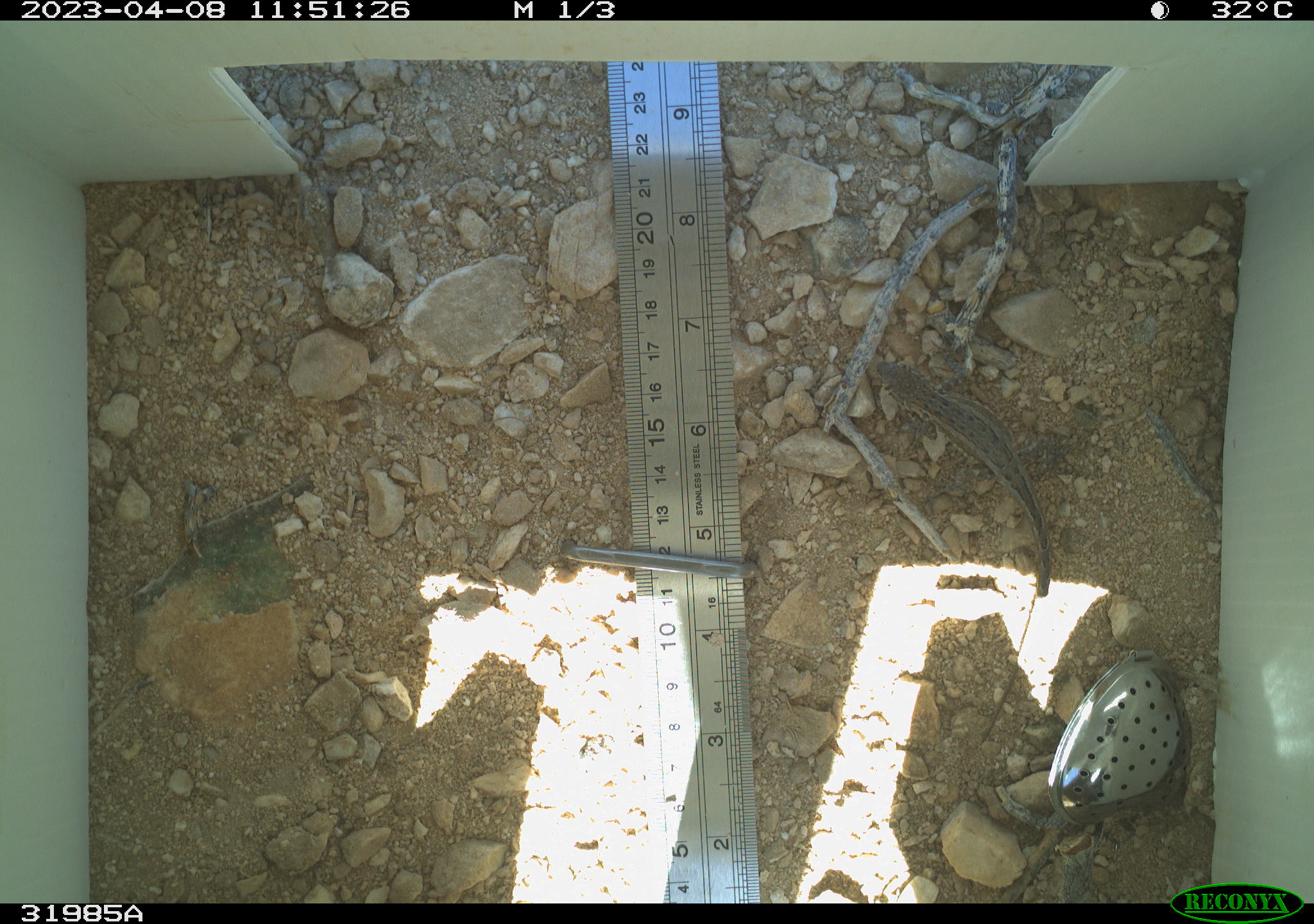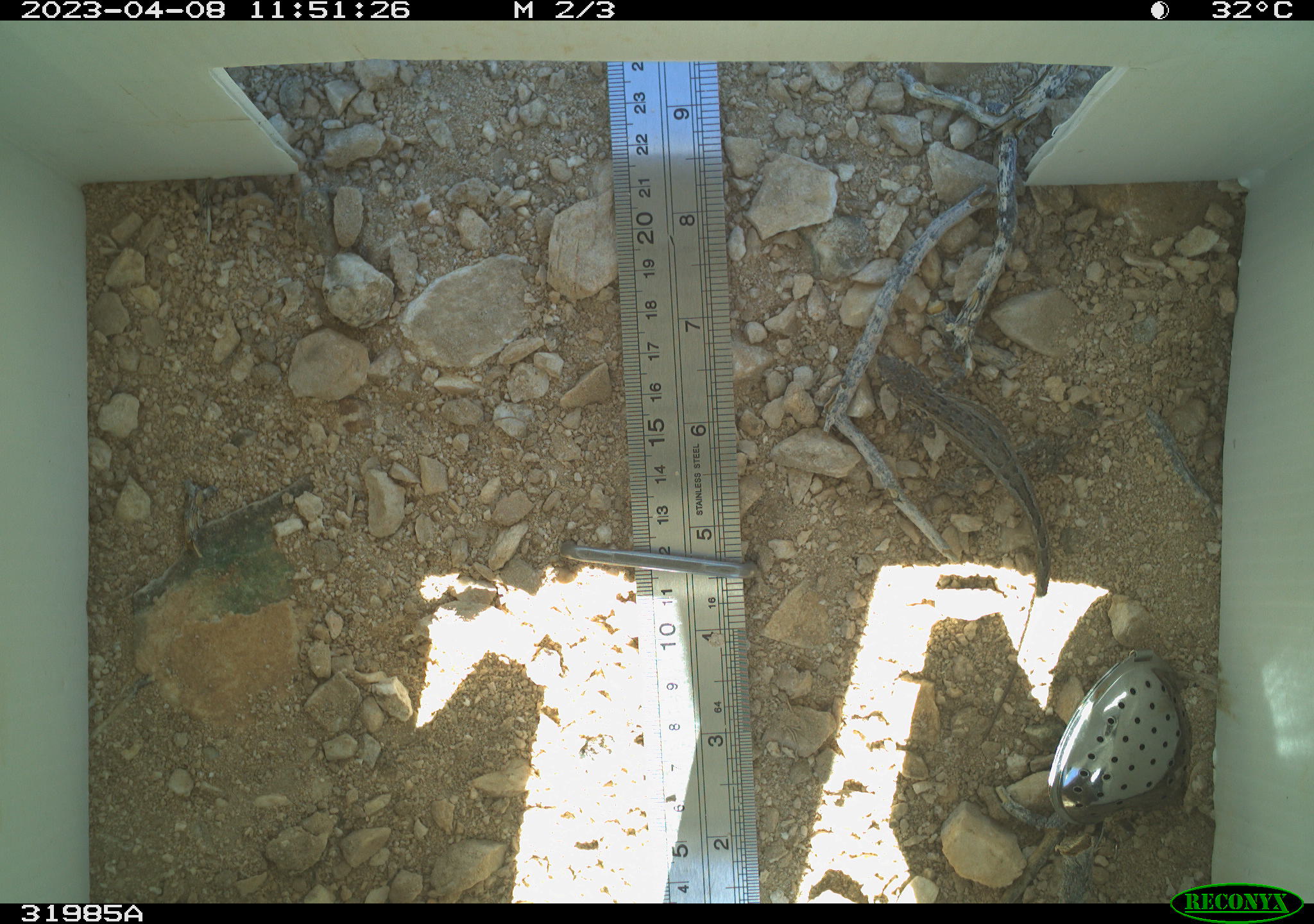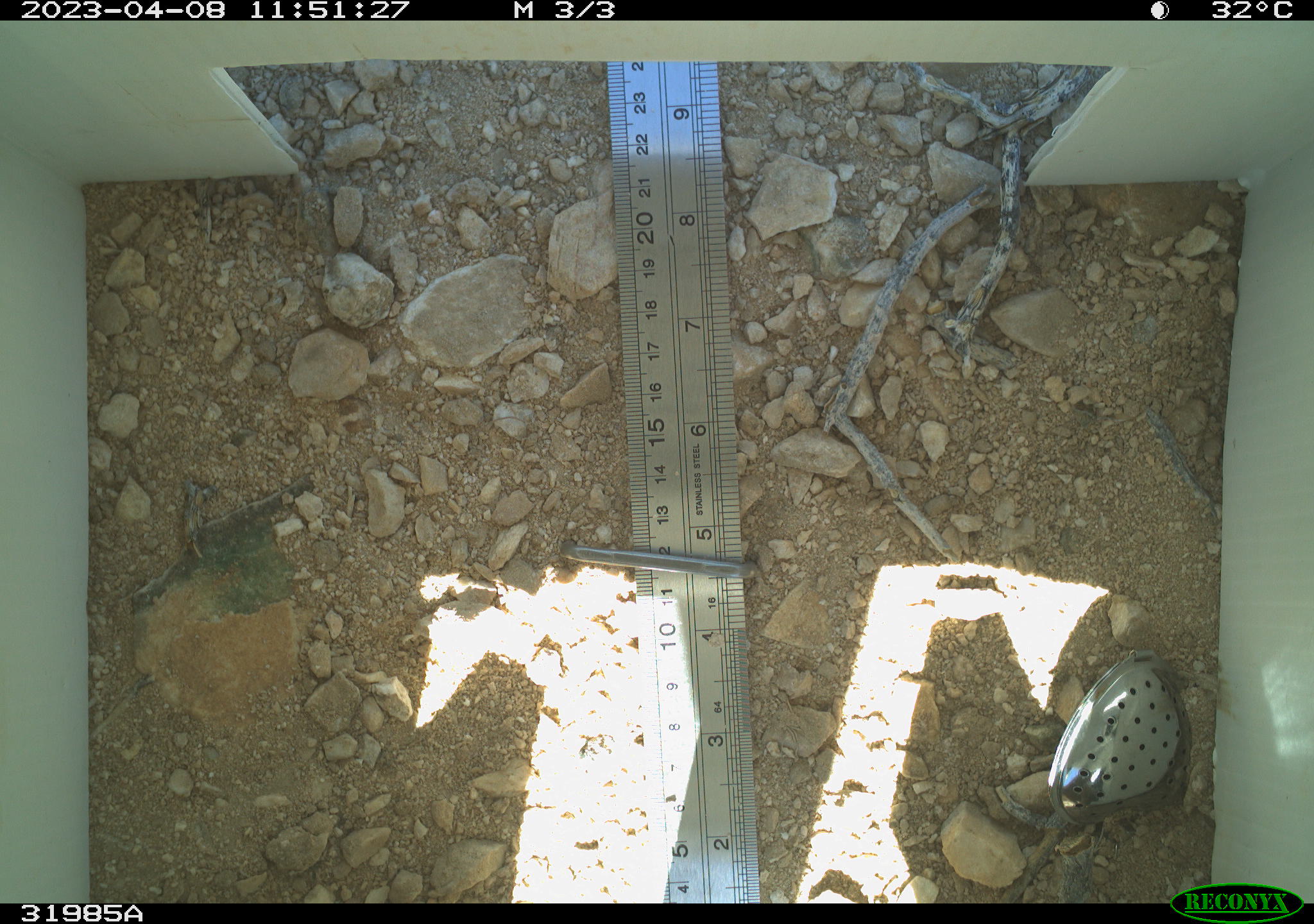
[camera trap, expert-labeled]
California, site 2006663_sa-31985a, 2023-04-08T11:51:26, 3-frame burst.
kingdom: Animalia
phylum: Chordata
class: Reptilia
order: Squamata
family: Phrynosomatidae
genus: Sceloporus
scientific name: Sceloporus graciosus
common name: common sagebrush lizard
Common sagebrush lizard (Sceloporus graciosus).